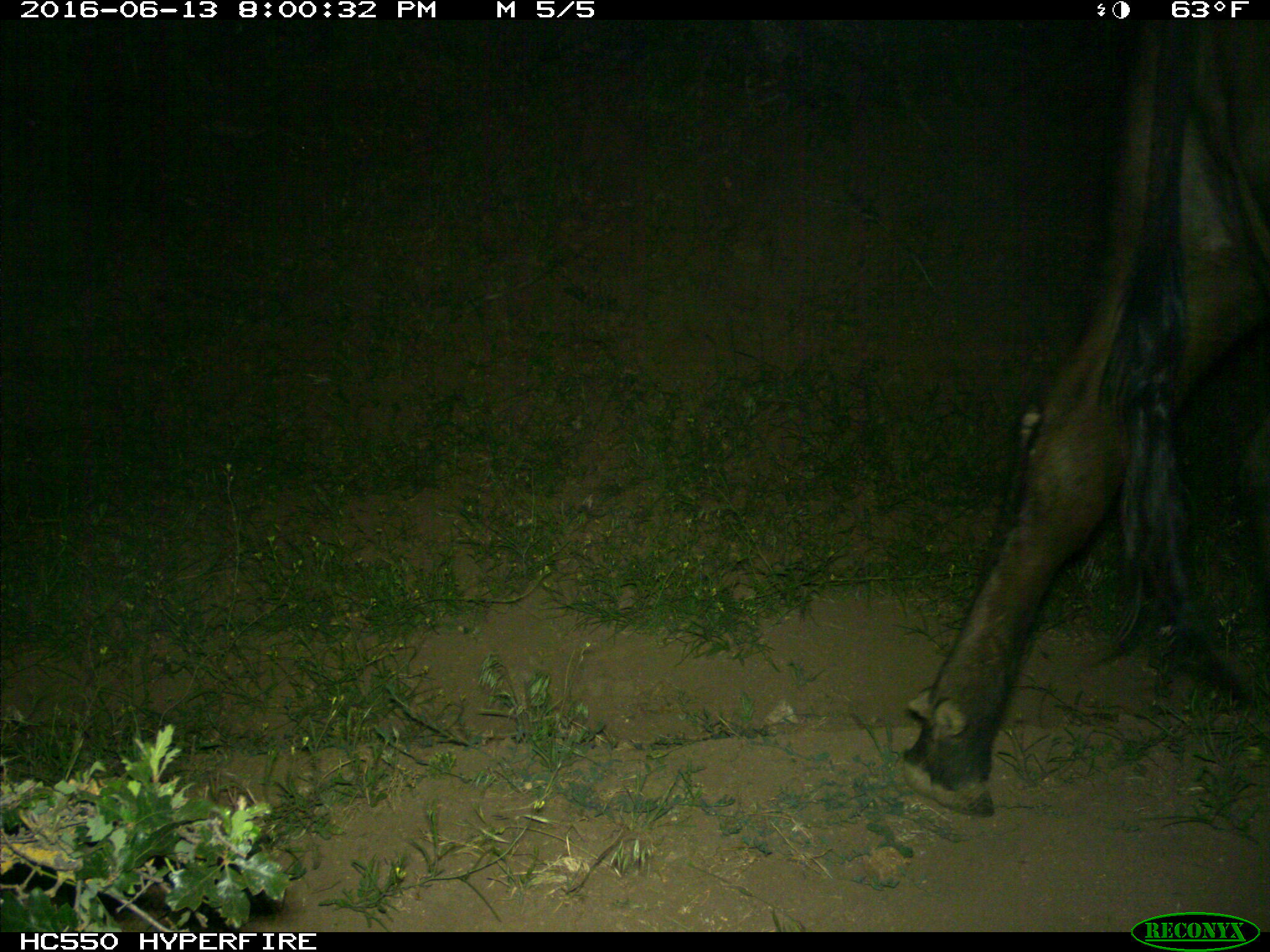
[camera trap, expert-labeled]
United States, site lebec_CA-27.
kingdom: Animalia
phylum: Chordata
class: Mammalia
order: Artiodactyla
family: Bovidae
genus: Bos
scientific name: Bos taurus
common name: domestic cow